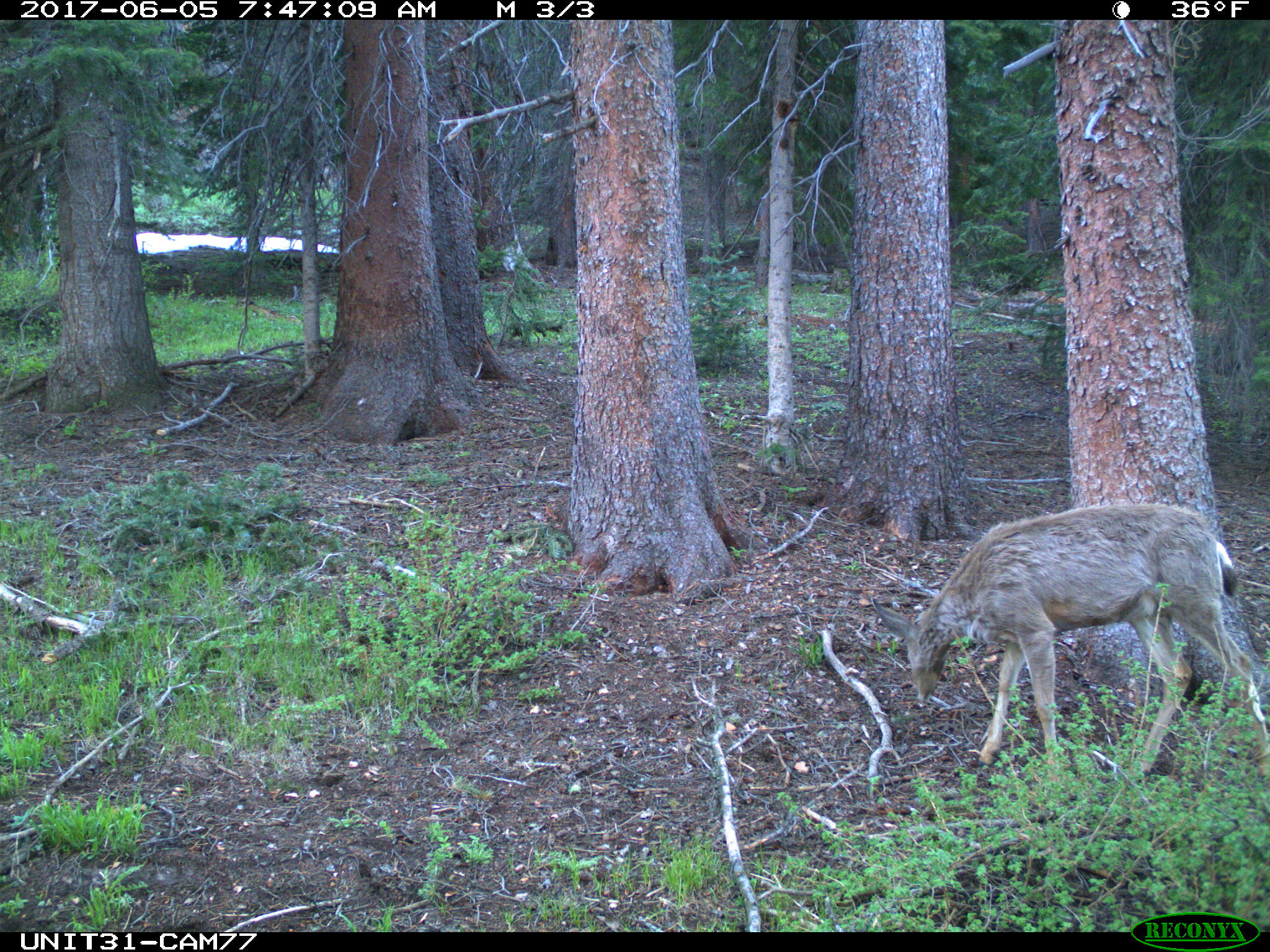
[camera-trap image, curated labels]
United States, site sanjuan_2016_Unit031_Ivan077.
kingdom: Animalia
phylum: Chordata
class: Mammalia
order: Artiodactyla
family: Cervidae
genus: Odocoileus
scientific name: Odocoileus hemionus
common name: mule deer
Odocoileus hemionus (mule deer).